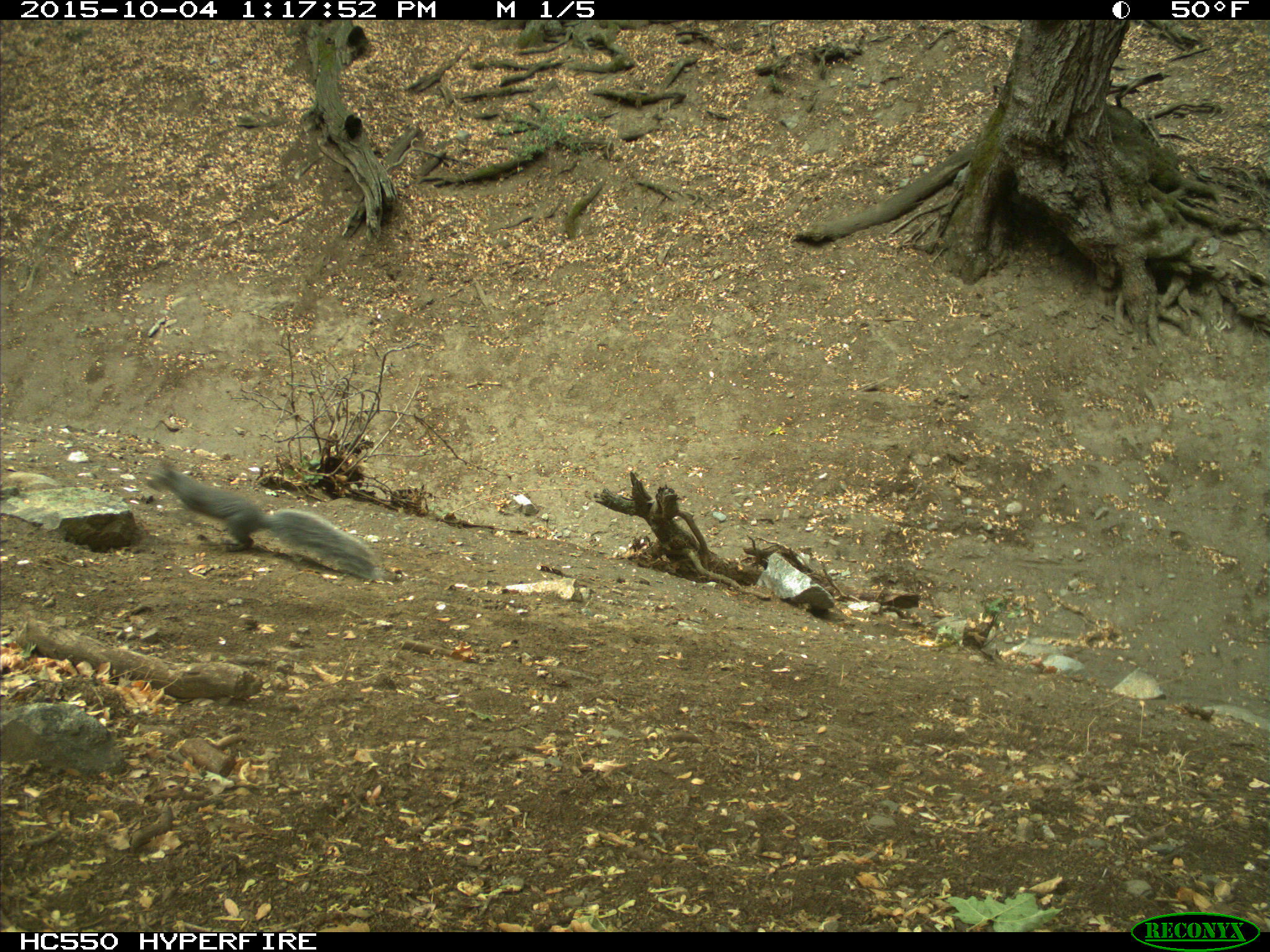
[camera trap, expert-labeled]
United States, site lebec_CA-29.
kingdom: Animalia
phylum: Chordata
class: Mammalia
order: Rodentia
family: Sciuridae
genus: Sciurus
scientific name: Sciurus carolinensis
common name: eastern gray squirrel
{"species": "Sciurus carolinensis (eastern gray squirrel)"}